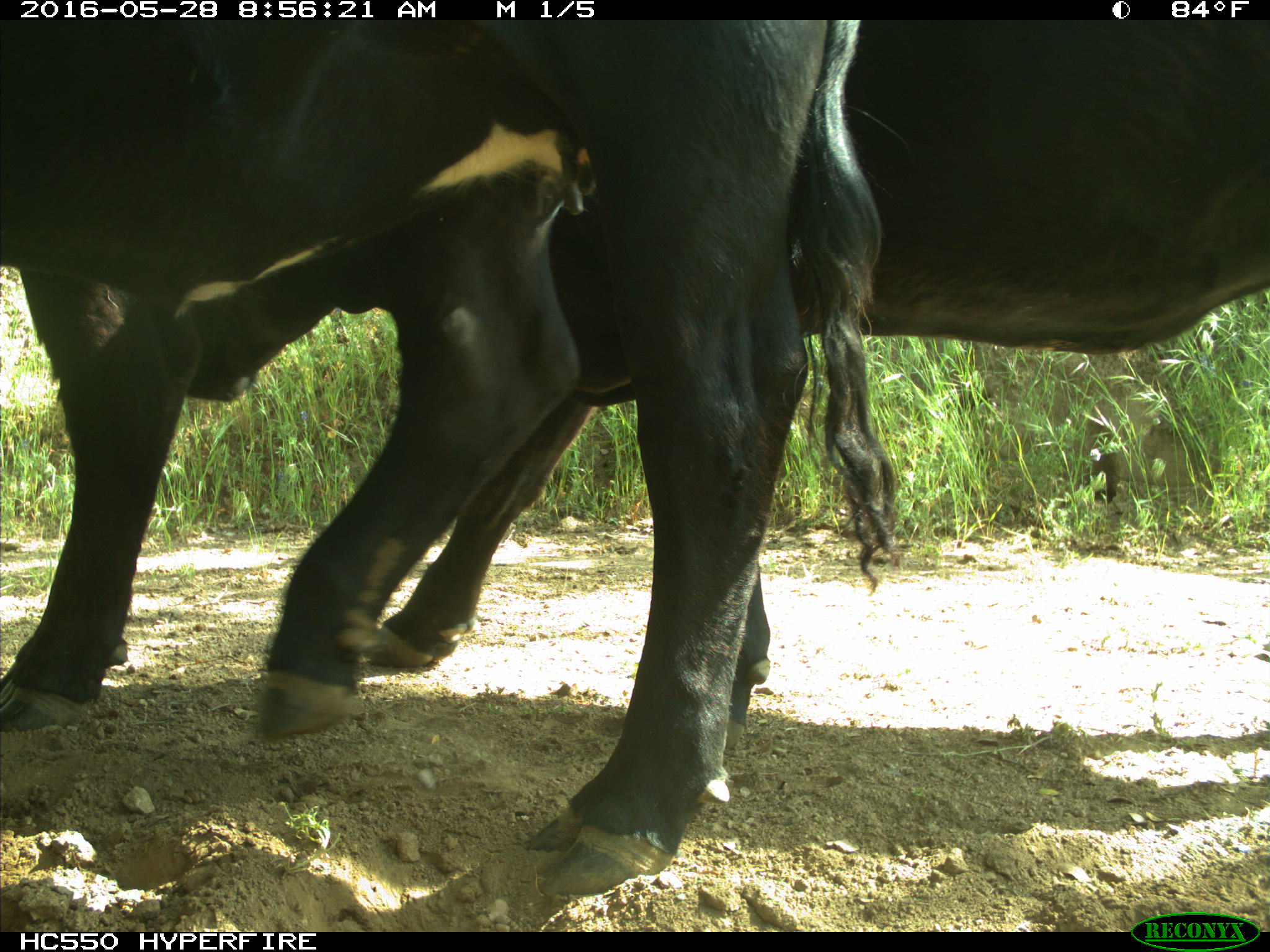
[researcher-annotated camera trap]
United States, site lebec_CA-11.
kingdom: Animalia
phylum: Chordata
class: Mammalia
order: Artiodactyla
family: Bovidae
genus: Bos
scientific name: Bos taurus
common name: domestic cow